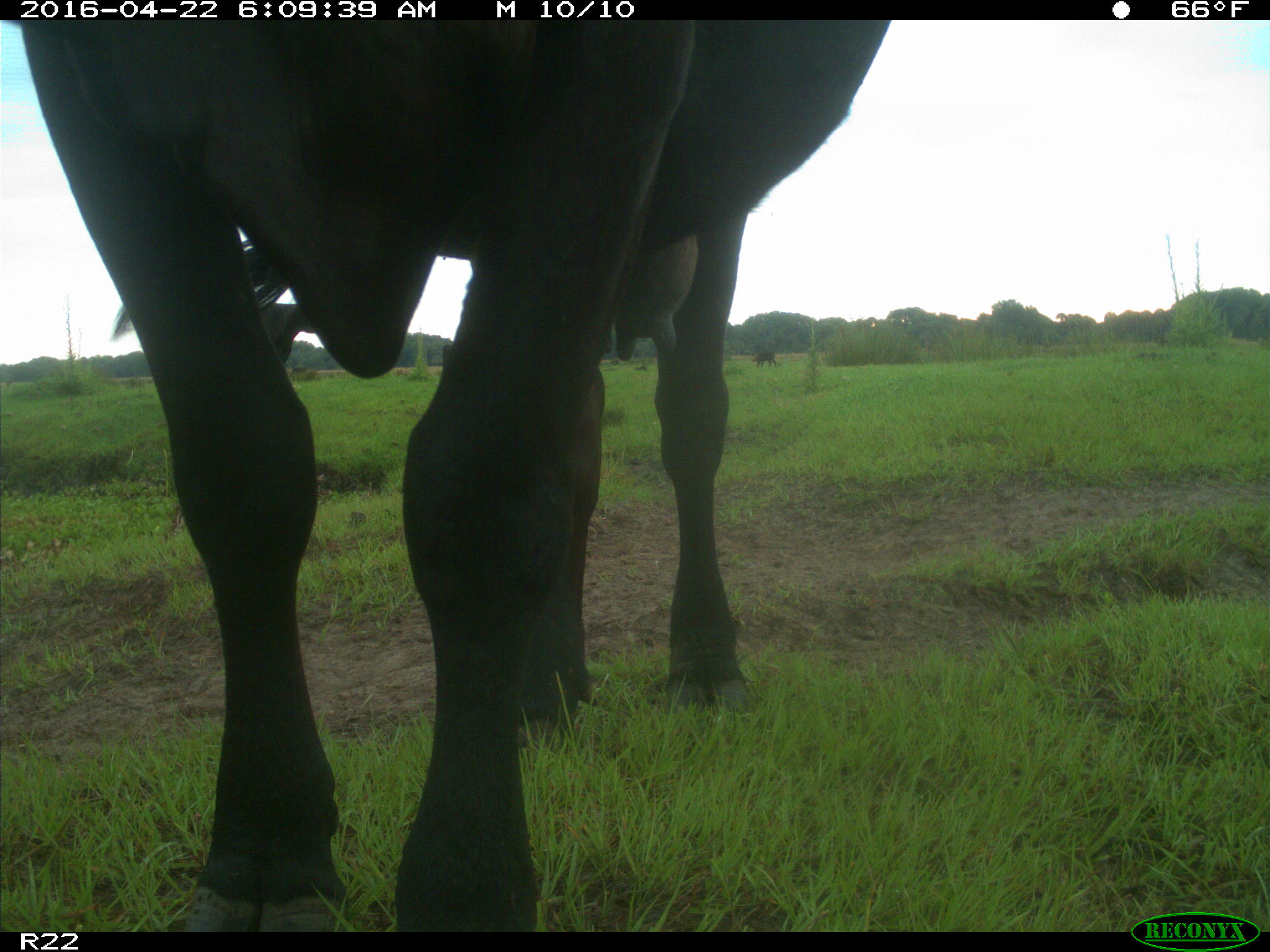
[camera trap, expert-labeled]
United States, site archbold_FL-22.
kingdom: Animalia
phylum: Chordata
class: Mammalia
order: Artiodactyla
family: Bovidae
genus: Bos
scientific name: Bos taurus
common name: domestic cow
Bos taurus (domestic cow).